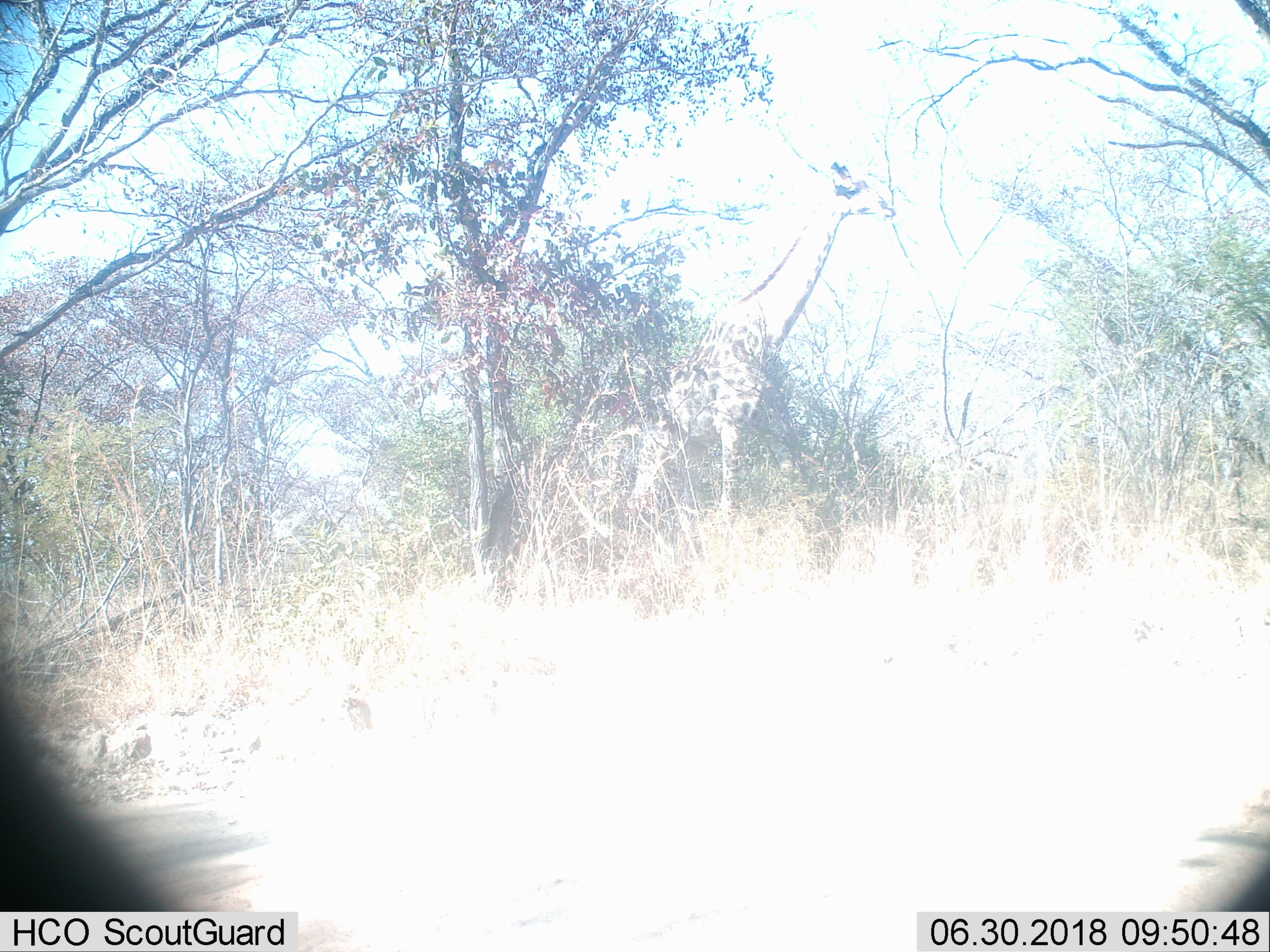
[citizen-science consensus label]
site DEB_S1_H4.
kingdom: Animalia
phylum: Chordata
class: Mammalia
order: Artiodactyla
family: Giraffidae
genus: Giraffa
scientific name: Giraffa camelopardalis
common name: giraffe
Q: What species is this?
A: Giraffe (Giraffa camelopardalis).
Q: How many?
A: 1.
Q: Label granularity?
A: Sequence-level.